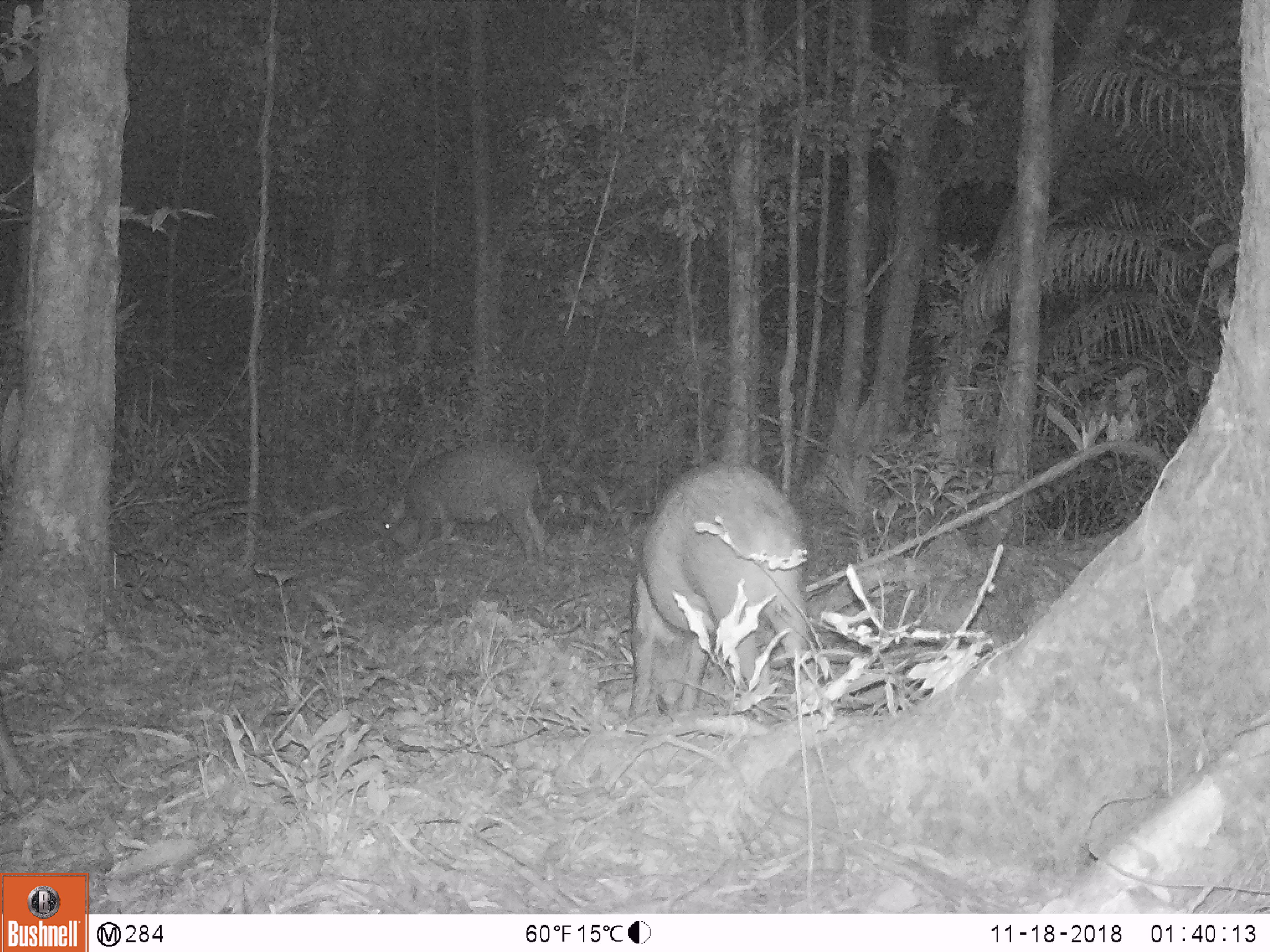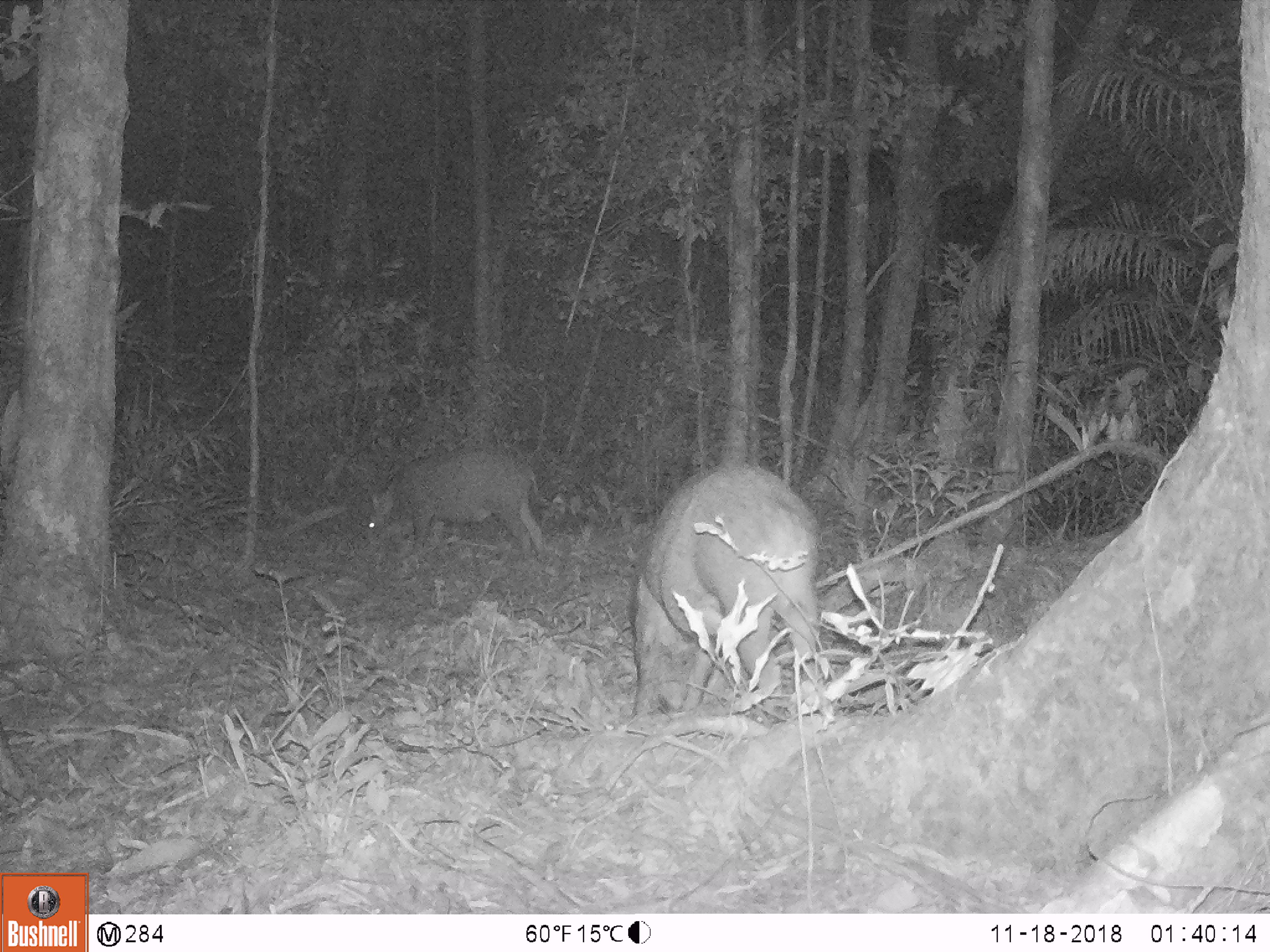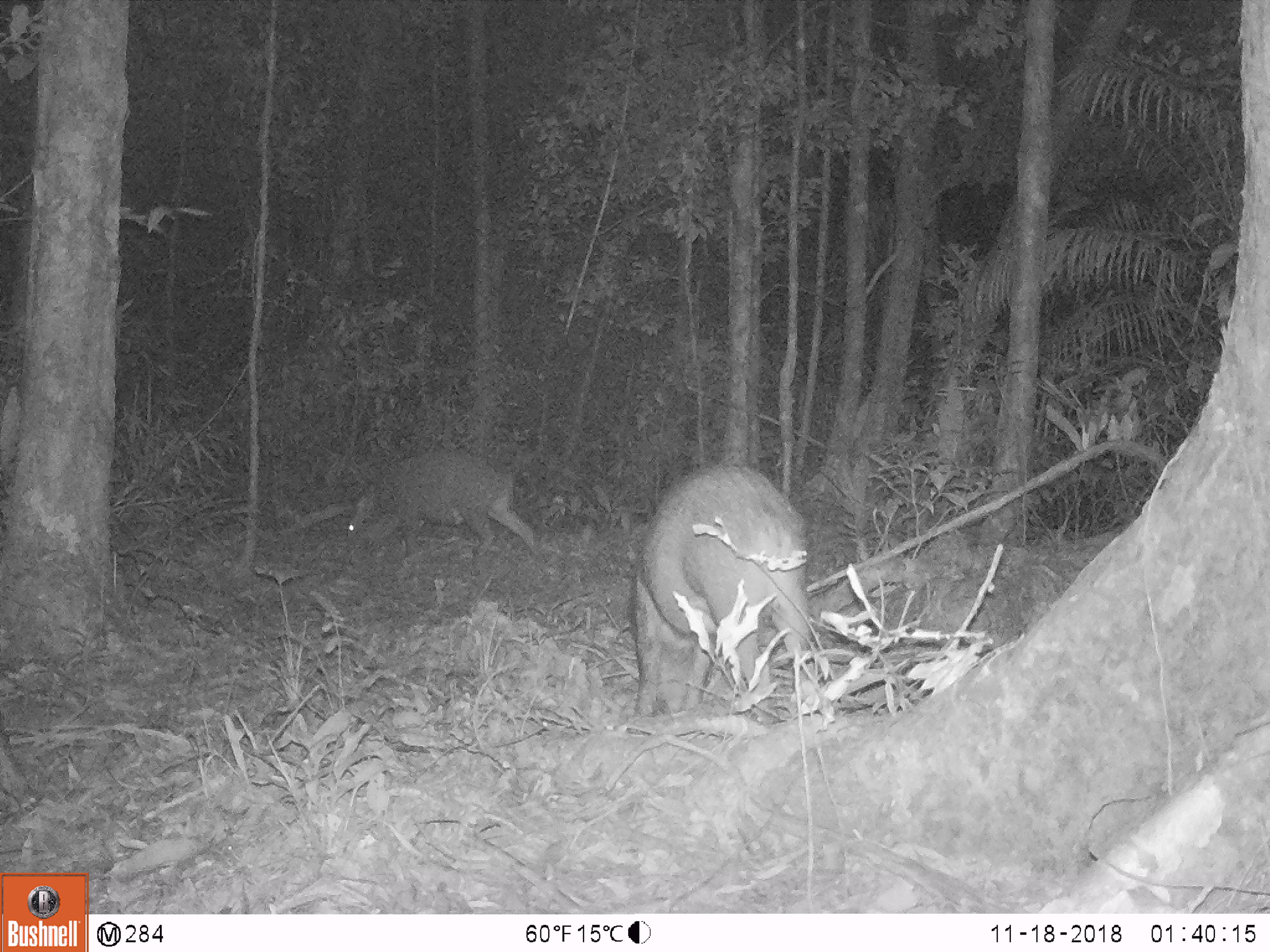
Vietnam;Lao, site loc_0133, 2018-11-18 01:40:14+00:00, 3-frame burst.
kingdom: Animalia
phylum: Chordata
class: Mammalia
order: Artiodactyla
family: Suidae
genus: Sus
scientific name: Sus scrofa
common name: eurasian wild pig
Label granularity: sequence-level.